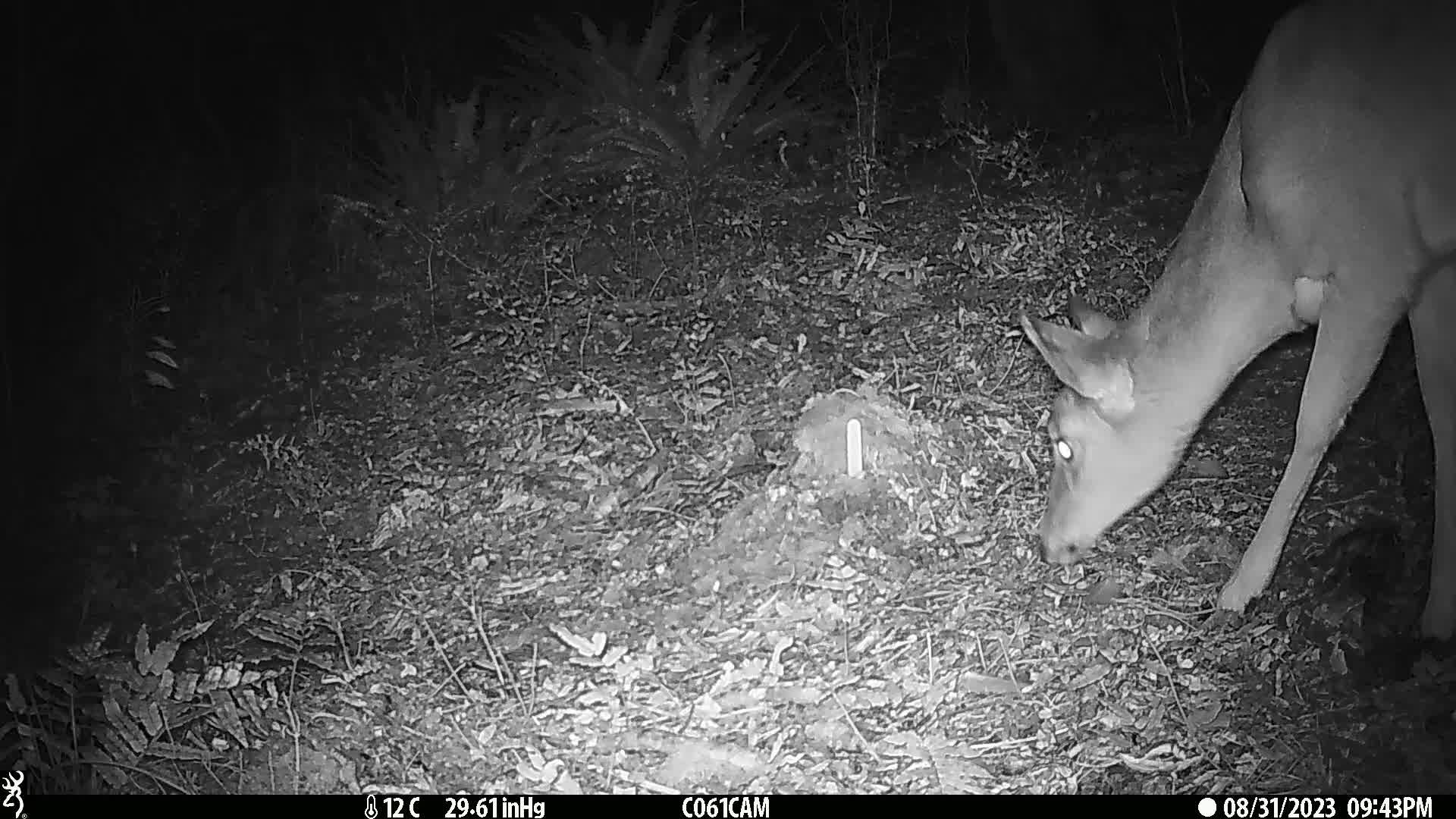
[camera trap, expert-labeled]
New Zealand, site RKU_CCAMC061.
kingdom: Animalia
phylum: Chordata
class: Mammalia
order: Artiodactyla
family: Cervidae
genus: Odocoileus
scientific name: Odocoileus virginianus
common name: white-tailed deer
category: white tailed deer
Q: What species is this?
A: White tailed deer (white-tailed deer) (Odocoileus virginianus).